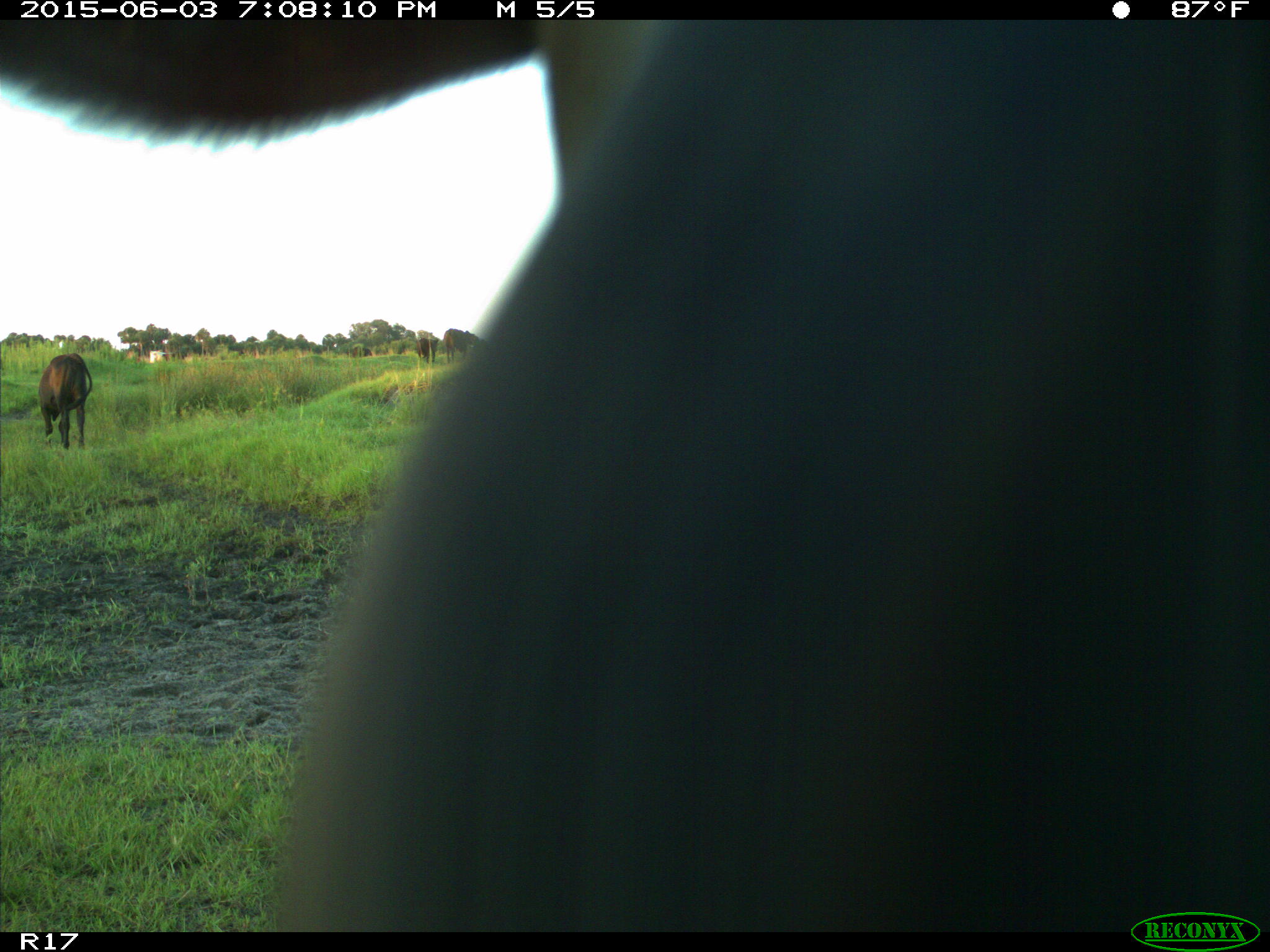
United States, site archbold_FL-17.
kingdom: Animalia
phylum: Chordata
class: Mammalia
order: Artiodactyla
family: Bovidae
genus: Bos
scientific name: Bos taurus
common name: domestic cow